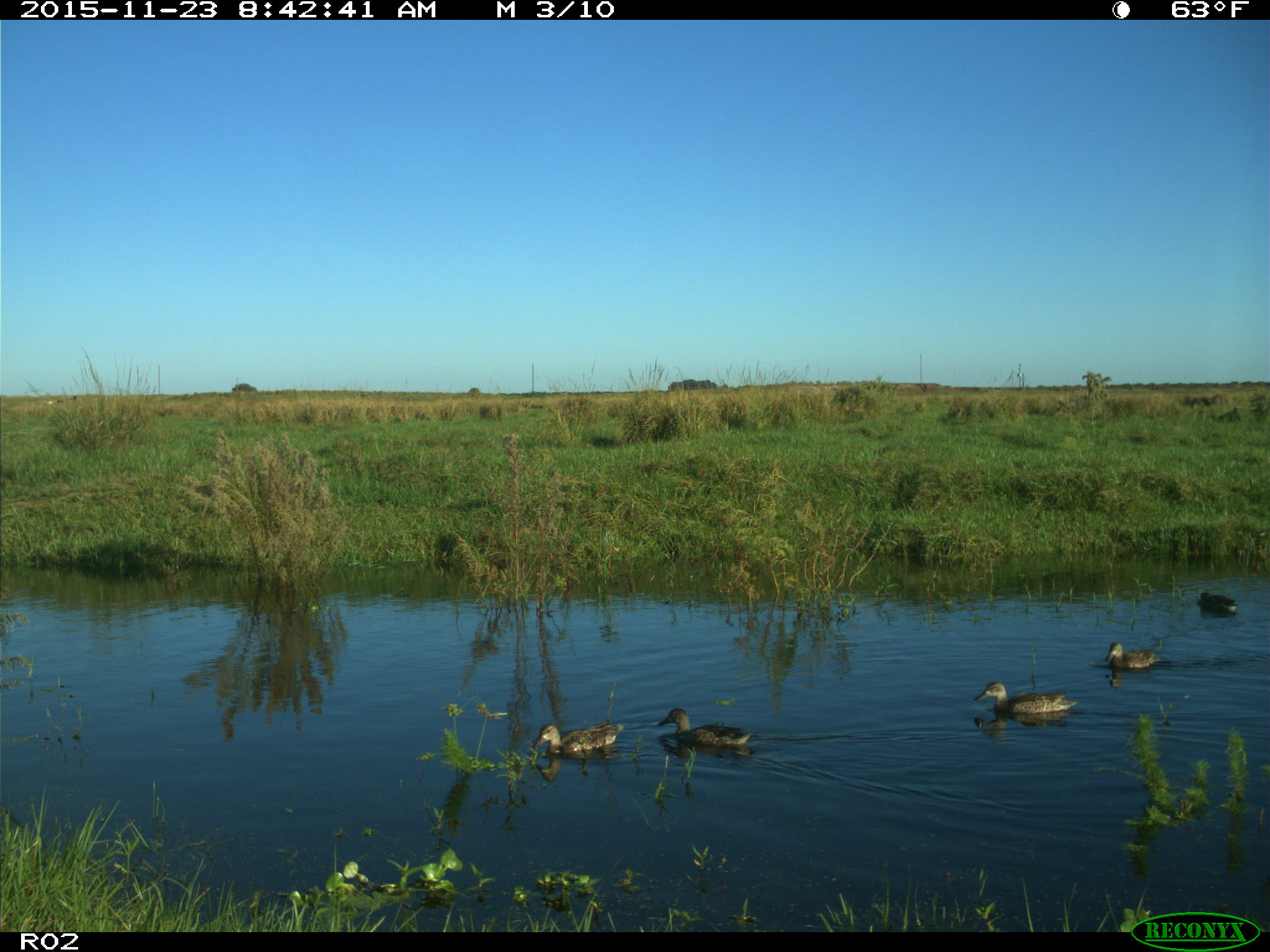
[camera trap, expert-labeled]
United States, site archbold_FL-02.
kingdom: Animalia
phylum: Chordata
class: Aves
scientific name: Aves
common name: birds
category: unidentified bird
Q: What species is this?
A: Unidentified bird (birds) (Aves).